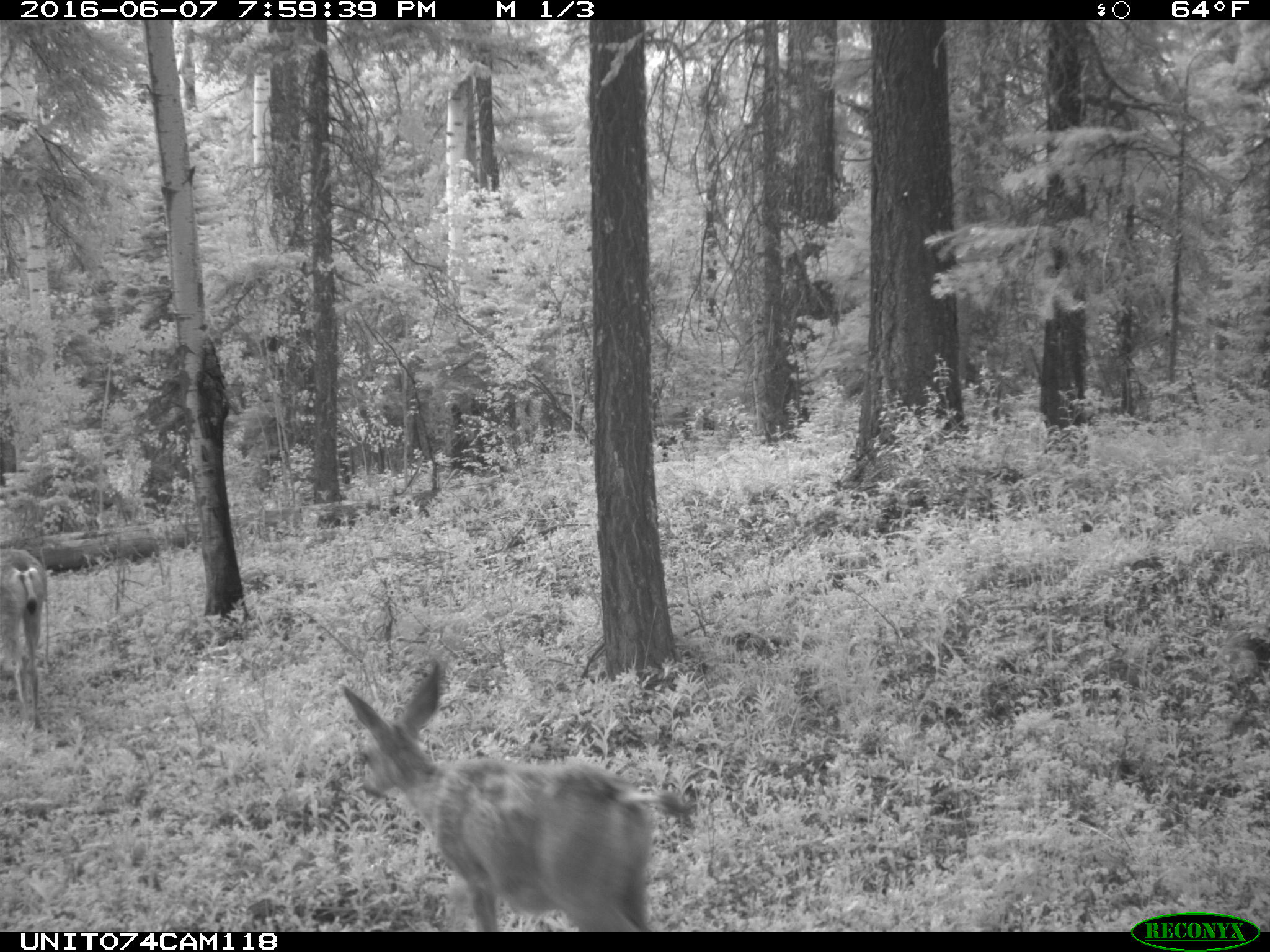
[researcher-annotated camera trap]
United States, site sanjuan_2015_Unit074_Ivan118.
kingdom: Animalia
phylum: Chordata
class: Mammalia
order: Artiodactyla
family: Cervidae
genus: Odocoileus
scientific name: Odocoileus hemionus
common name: mule deer